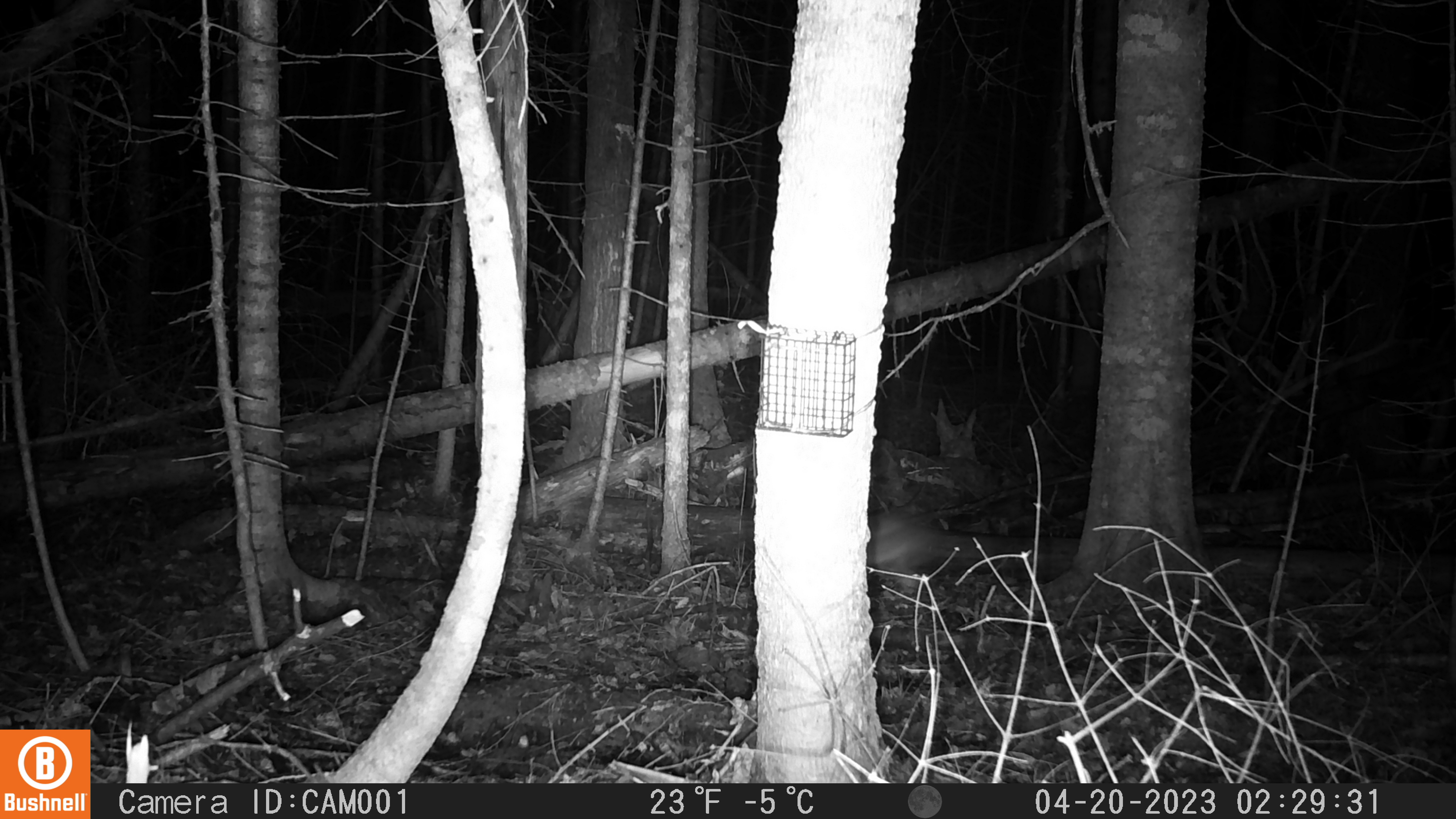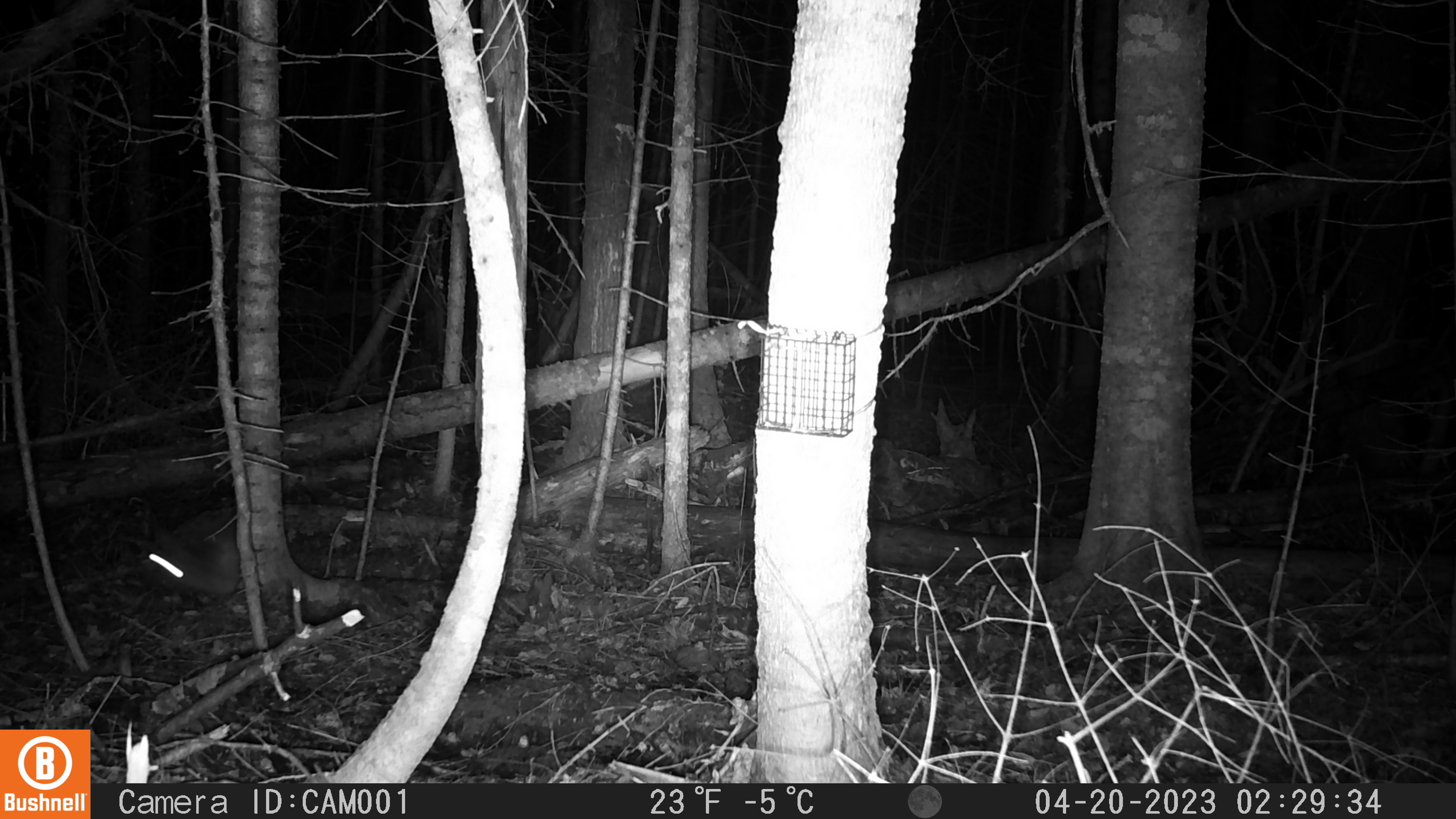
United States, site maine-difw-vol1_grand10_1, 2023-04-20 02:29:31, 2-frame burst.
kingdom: Animalia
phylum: Chordata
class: Mammalia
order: Lagomorpha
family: Leporidae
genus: Lepus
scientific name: Lepus americanus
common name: snowshoe hare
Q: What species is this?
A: Snowshoe hare (Lepus americanus).